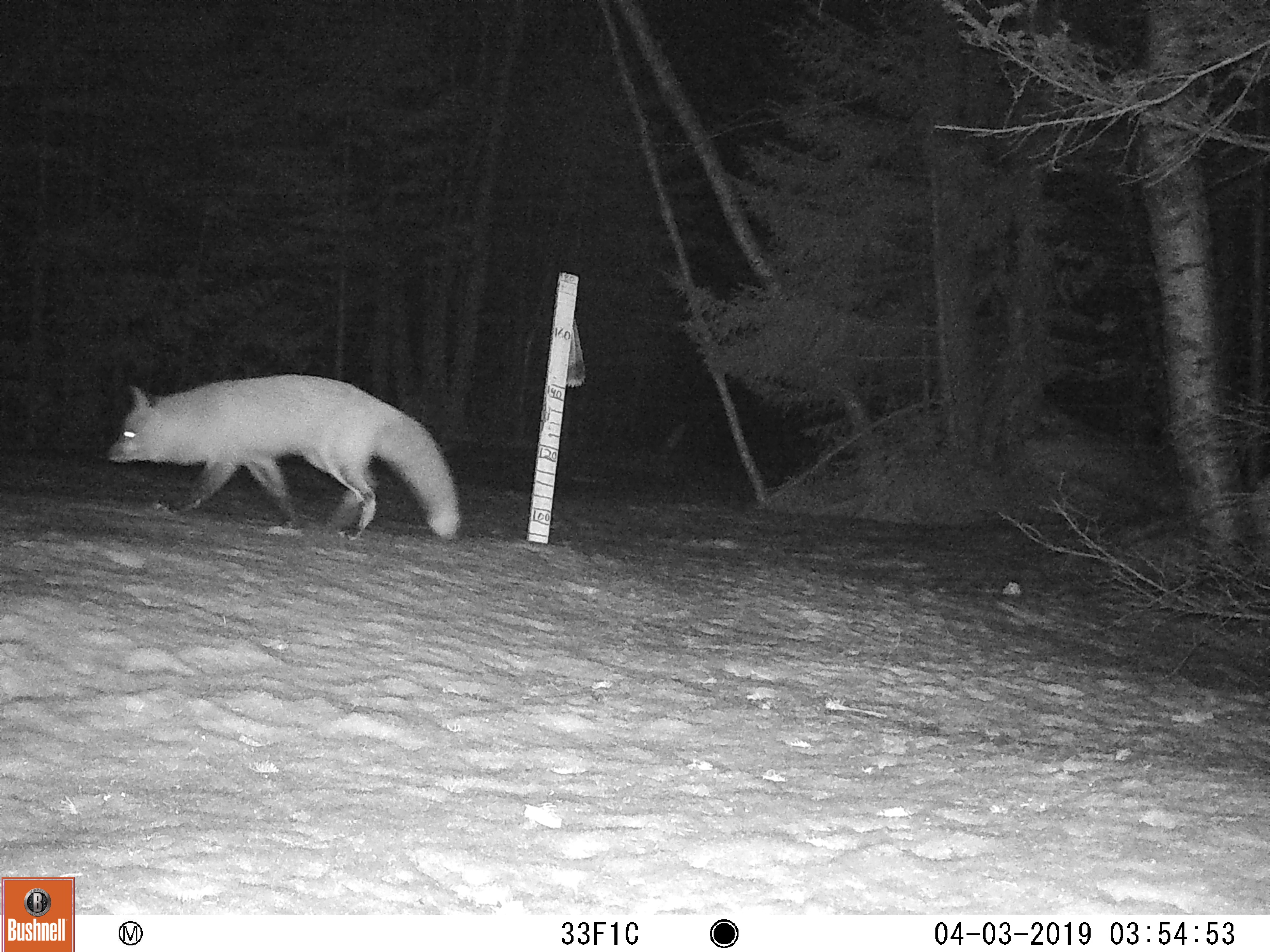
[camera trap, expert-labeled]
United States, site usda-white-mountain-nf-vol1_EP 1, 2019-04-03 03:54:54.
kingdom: Animalia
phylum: Chordata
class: Mammalia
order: Carnivora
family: Canidae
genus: Vulpes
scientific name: Vulpes vulpes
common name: red fox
Red fox (Vulpes vulpes).